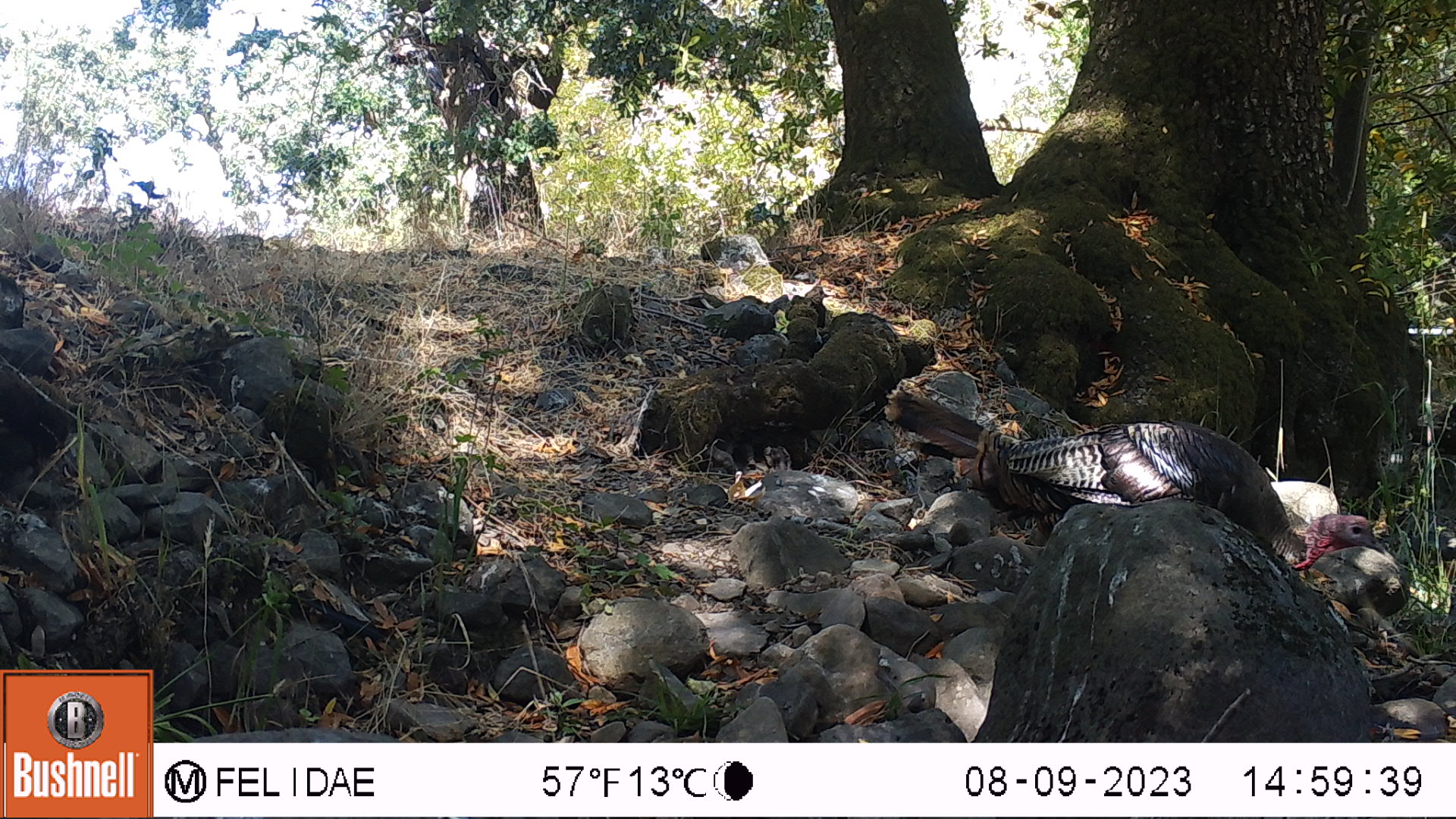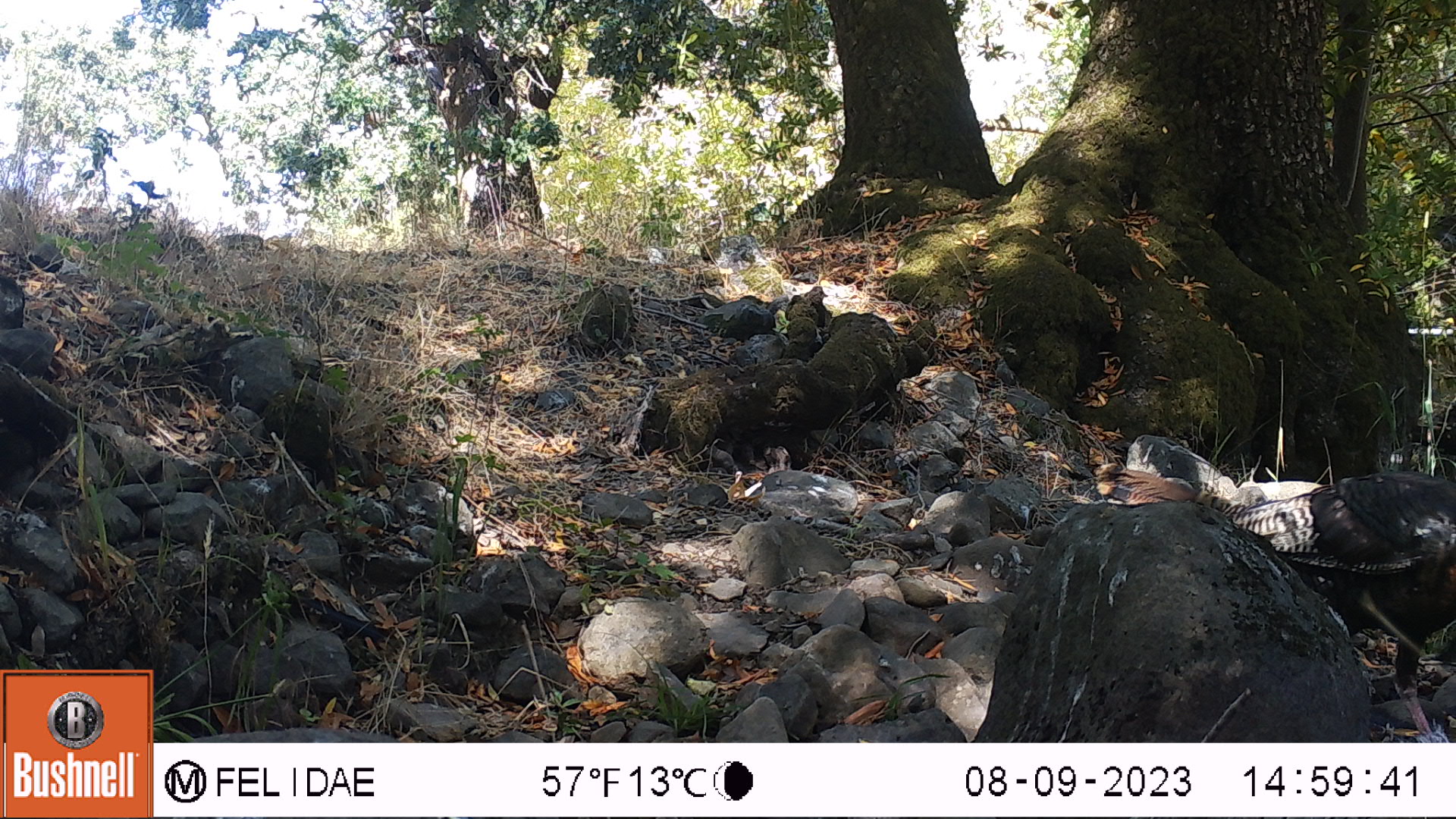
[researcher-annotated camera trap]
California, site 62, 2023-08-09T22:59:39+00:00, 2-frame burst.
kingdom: Animalia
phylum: Chordata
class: Aves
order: Galliformes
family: Phasianidae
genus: Meleagris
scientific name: Meleagris gallopavo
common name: turkey